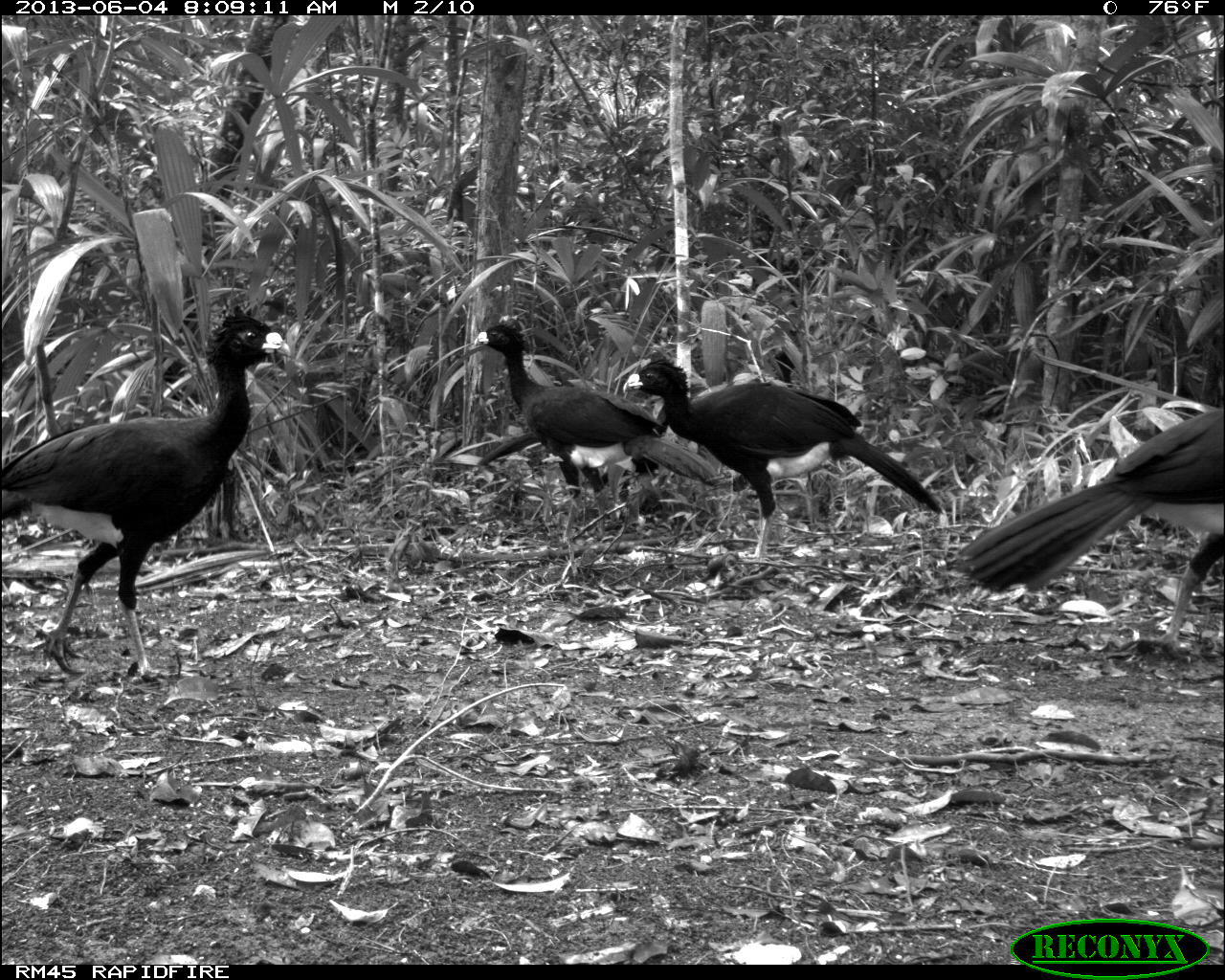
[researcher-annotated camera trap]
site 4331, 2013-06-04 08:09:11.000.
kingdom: Animalia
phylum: Chordata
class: Aves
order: Galliformes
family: Cracidae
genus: Crax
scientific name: Crax rubra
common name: great curassow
Crax rubra (great curassow), count 5.